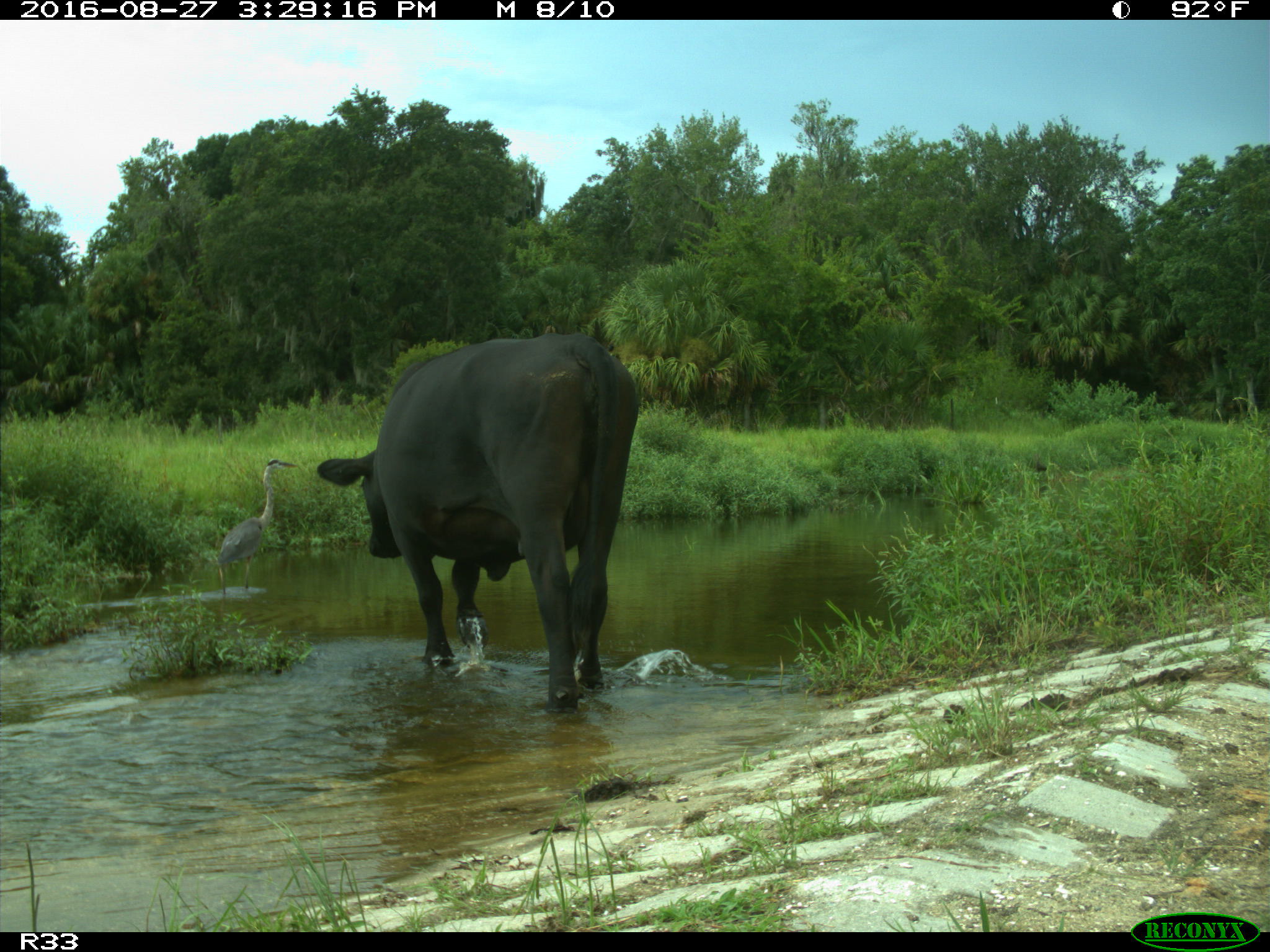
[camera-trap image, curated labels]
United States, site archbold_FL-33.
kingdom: Animalia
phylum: Chordata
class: Mammalia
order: Artiodactyla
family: Bovidae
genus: Bos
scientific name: Bos taurus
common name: domestic cow